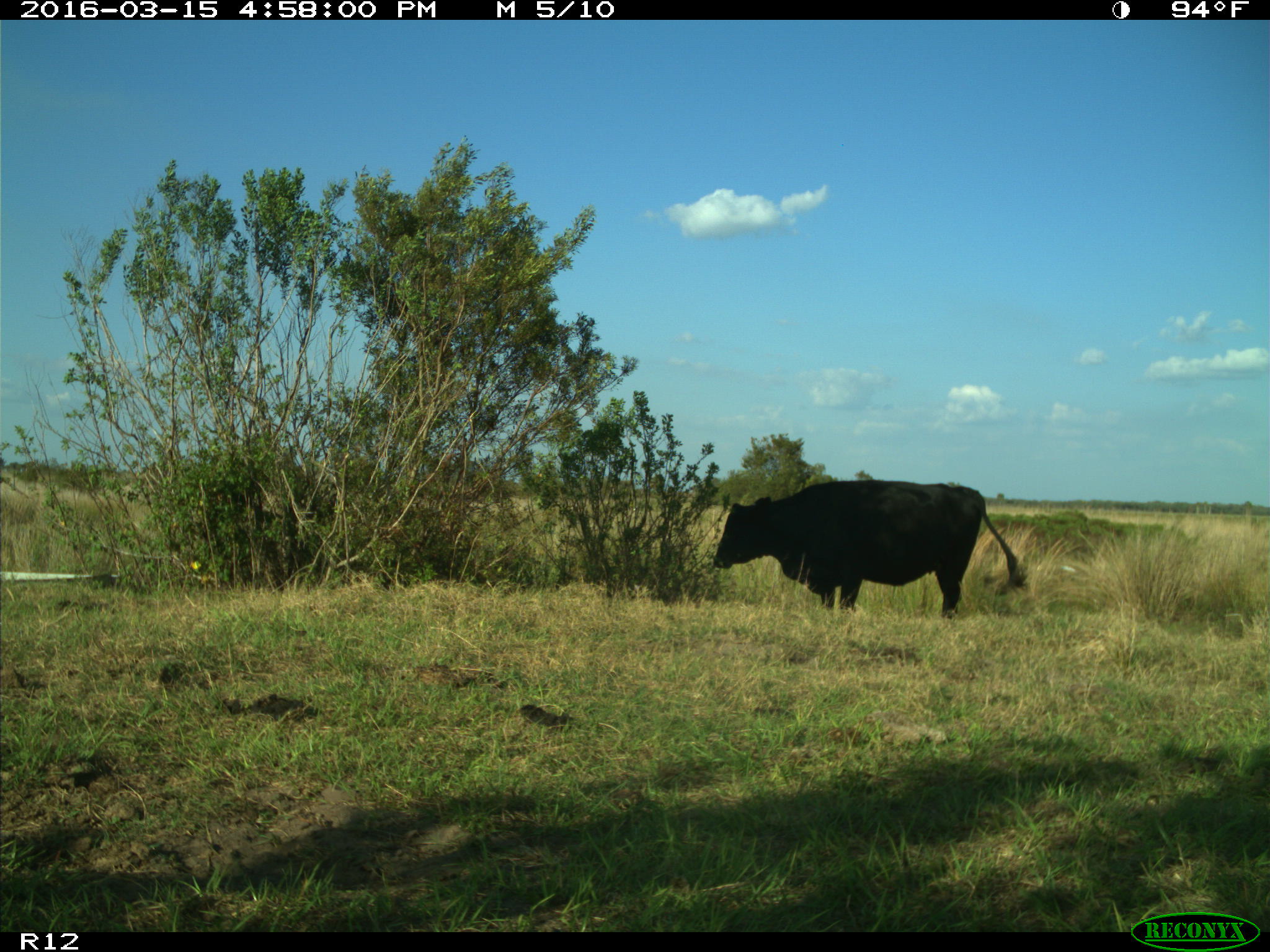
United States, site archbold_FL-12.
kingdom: Animalia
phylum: Chordata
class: Mammalia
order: Artiodactyla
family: Bovidae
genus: Bos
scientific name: Bos taurus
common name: domestic cow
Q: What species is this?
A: Bos taurus (domestic cow).